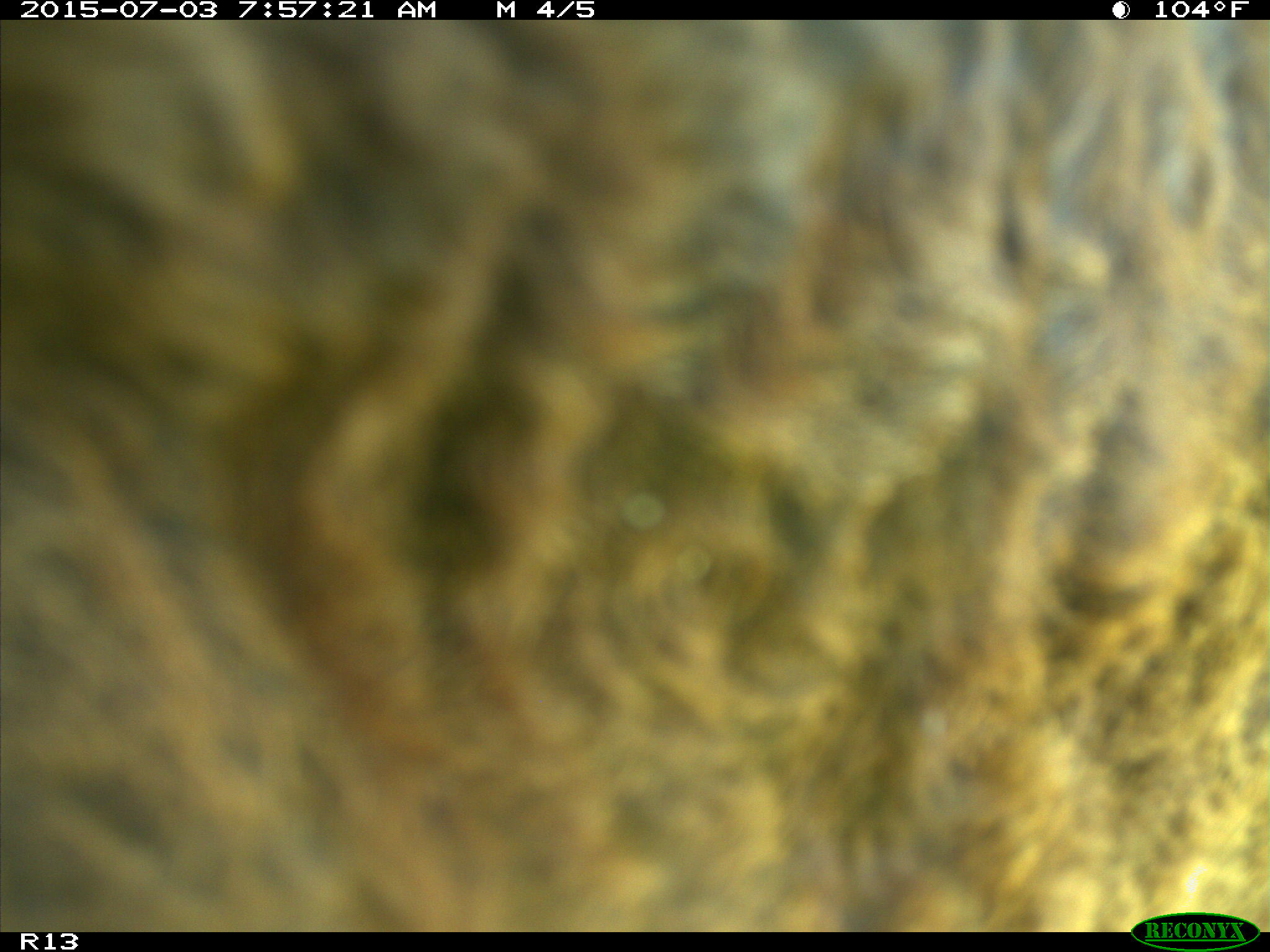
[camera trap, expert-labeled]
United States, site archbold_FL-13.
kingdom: Animalia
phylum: Chordata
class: Mammalia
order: Artiodactyla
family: Bovidae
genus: Bos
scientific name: Bos taurus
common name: domestic cow